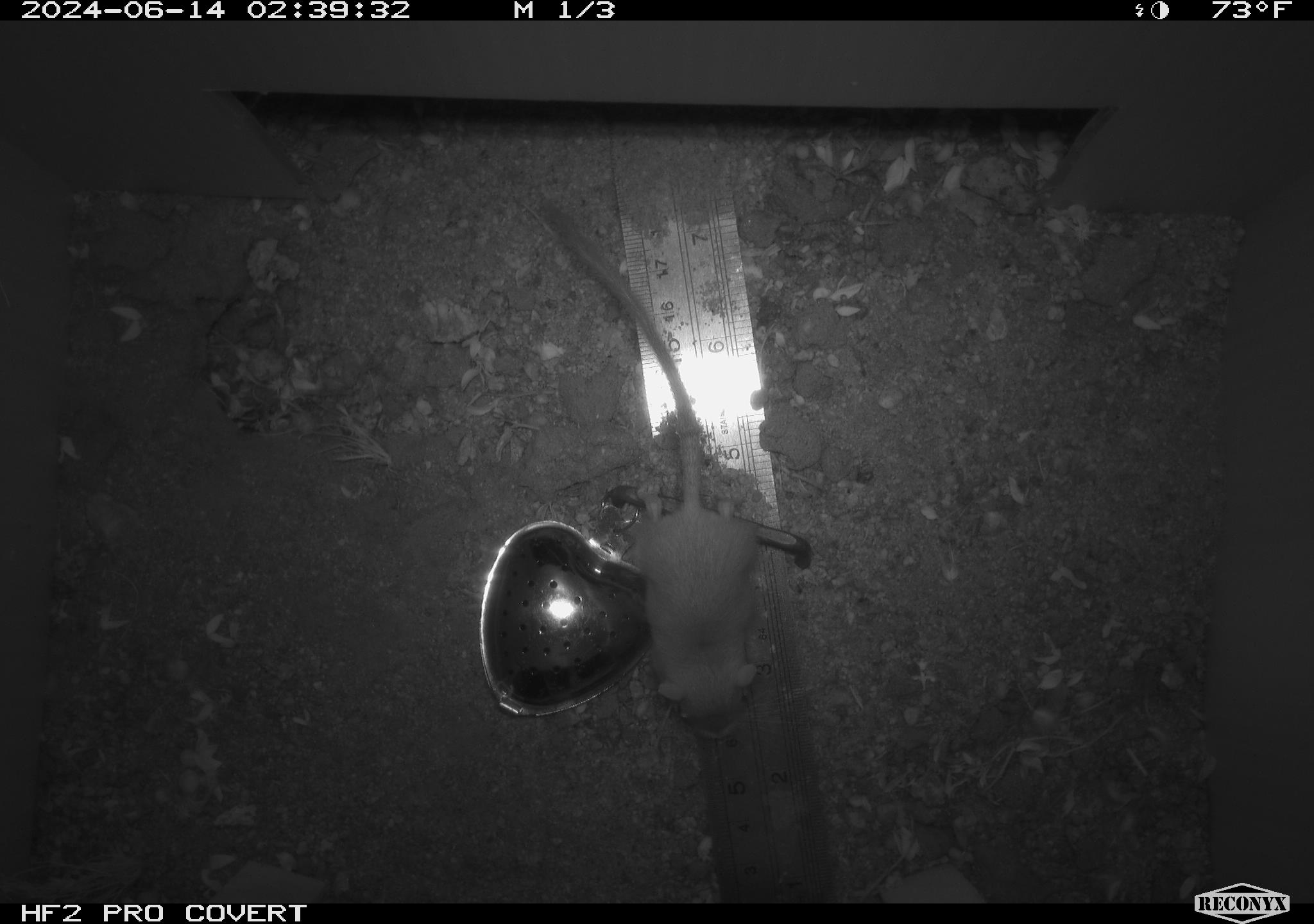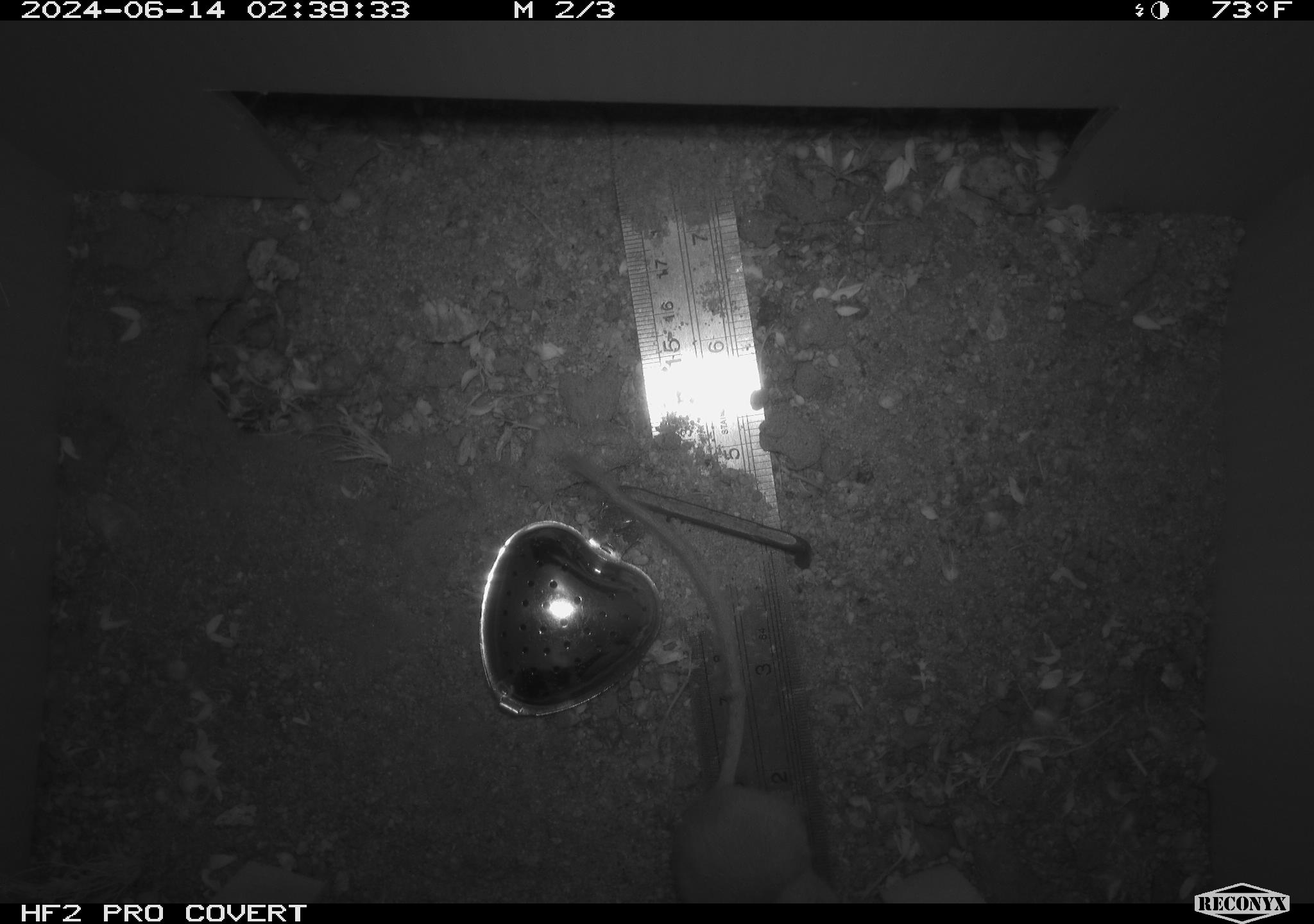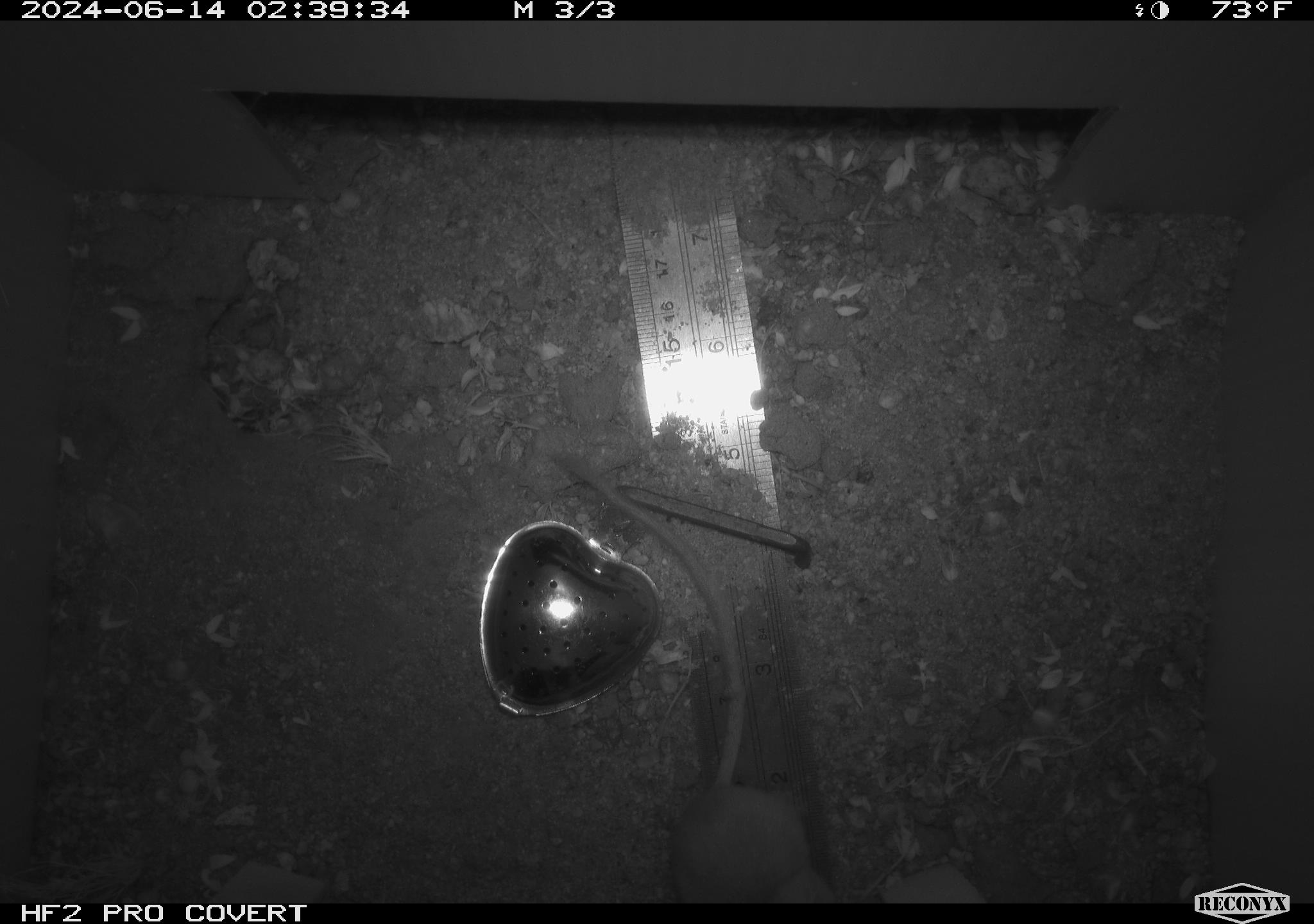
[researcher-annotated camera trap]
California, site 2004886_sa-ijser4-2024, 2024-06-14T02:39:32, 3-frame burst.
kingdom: Animalia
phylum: Chordata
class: Mammalia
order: Rodentia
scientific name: Rodentia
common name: woodrat or rat or mouse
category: woodrat or rat or mouse species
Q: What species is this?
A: Woodrat or rat or mouse species (woodrat or rat or mouse) (Rodentia).